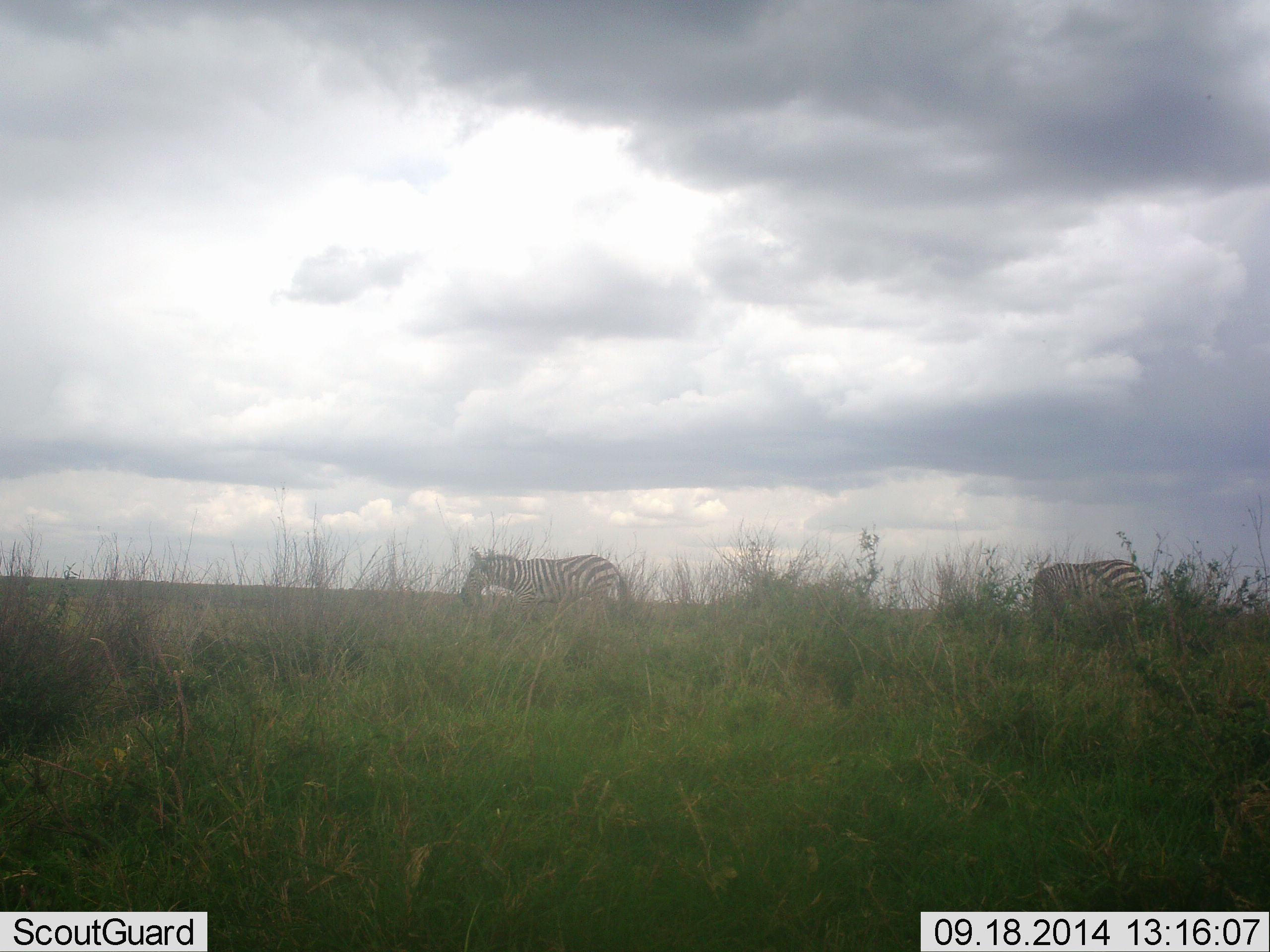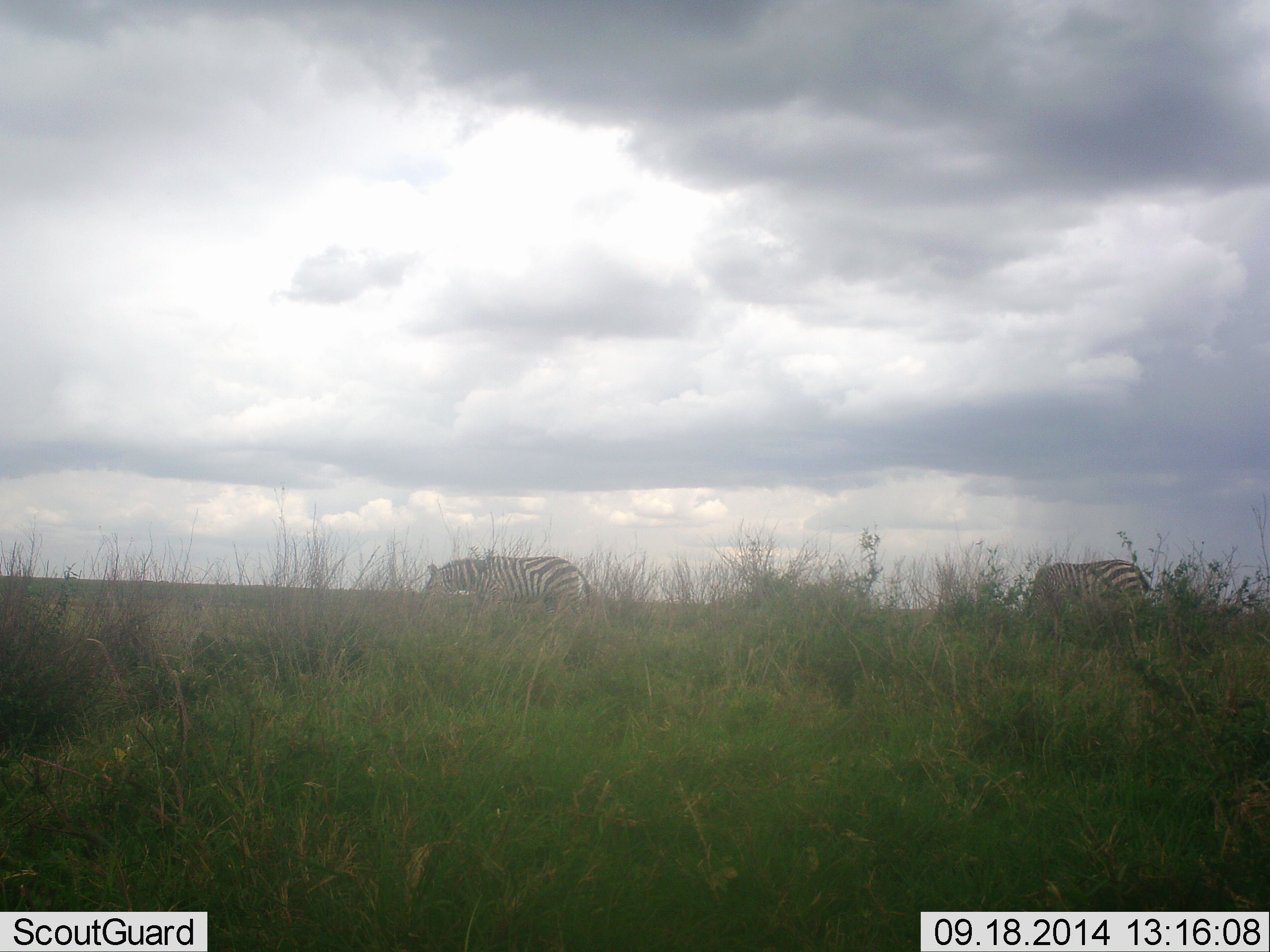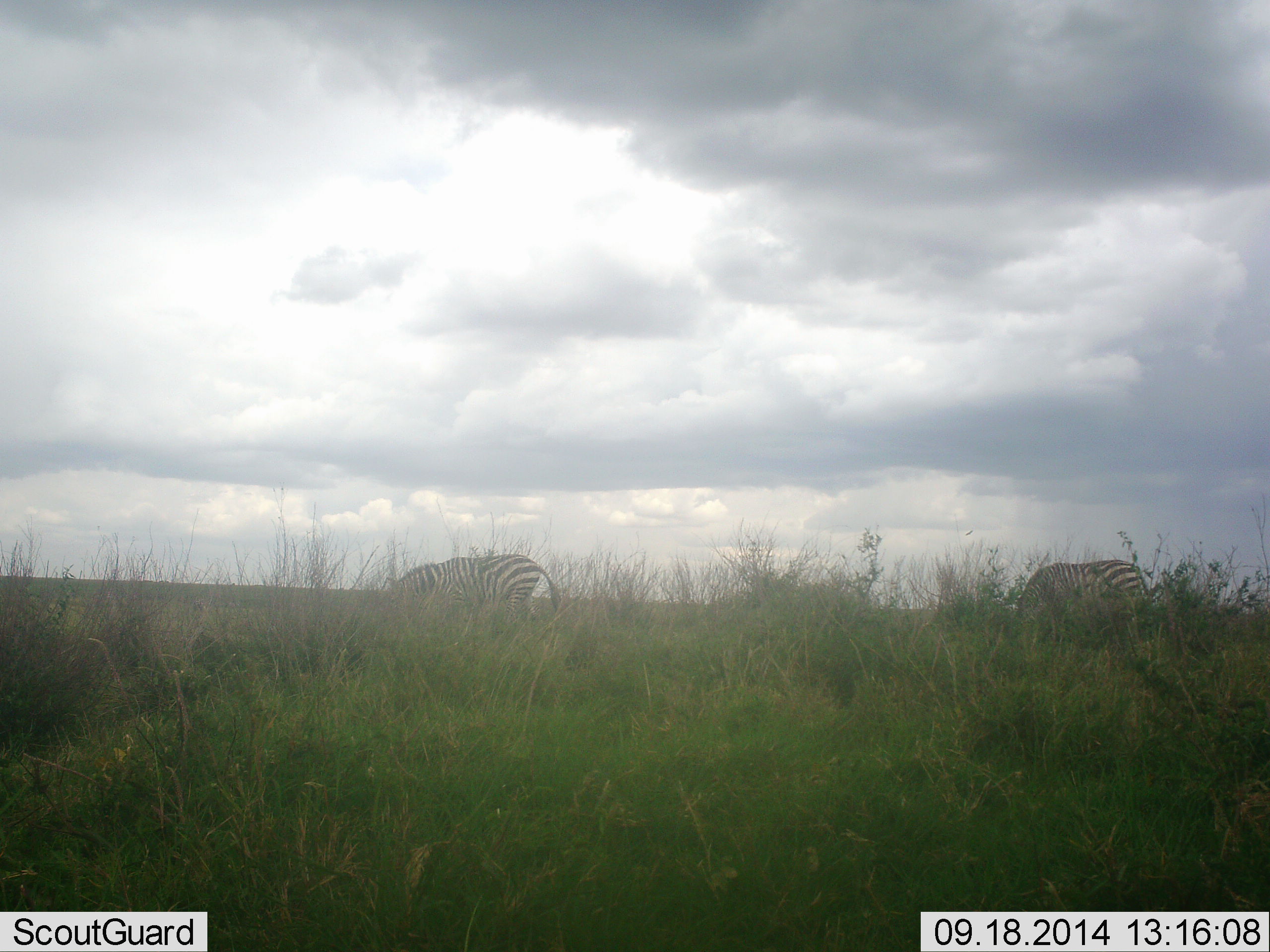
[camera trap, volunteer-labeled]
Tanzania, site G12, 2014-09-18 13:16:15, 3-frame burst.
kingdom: Animalia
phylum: Chordata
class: Mammalia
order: Perissodactyla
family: Equidae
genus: Equus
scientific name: Equus quagga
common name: plains zebra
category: zebra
Zebra (plains zebra) (Equus quagga), count 2. Behavior (volunteer vote fractions): standing 20%, resting 0%, moving 80%, interacting 0%. Young present (vote fraction): 0%. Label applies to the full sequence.